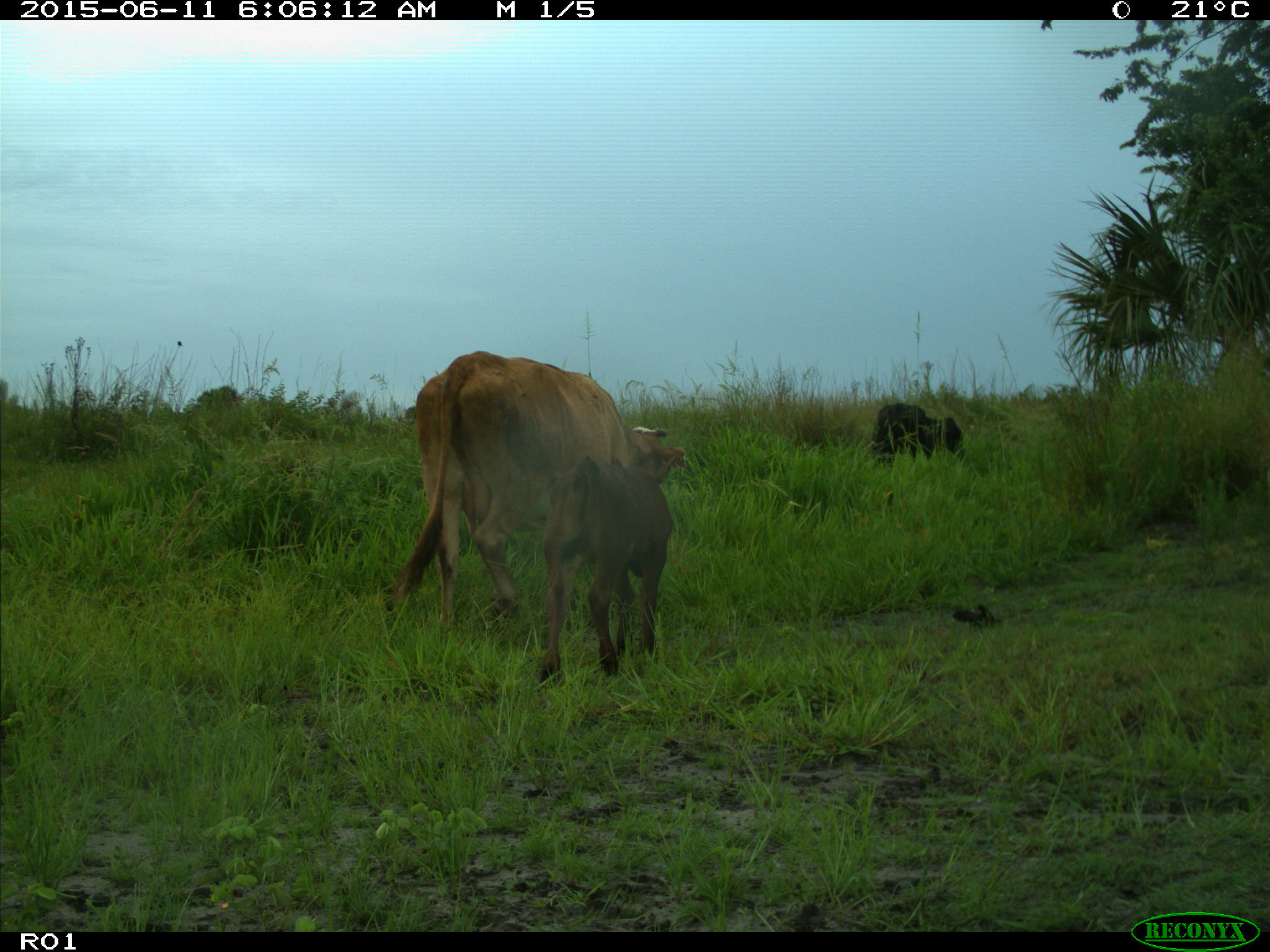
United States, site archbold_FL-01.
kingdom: Animalia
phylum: Chordata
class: Mammalia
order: Artiodactyla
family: Bovidae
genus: Bos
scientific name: Bos taurus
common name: domestic cow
Bos taurus (domestic cow).